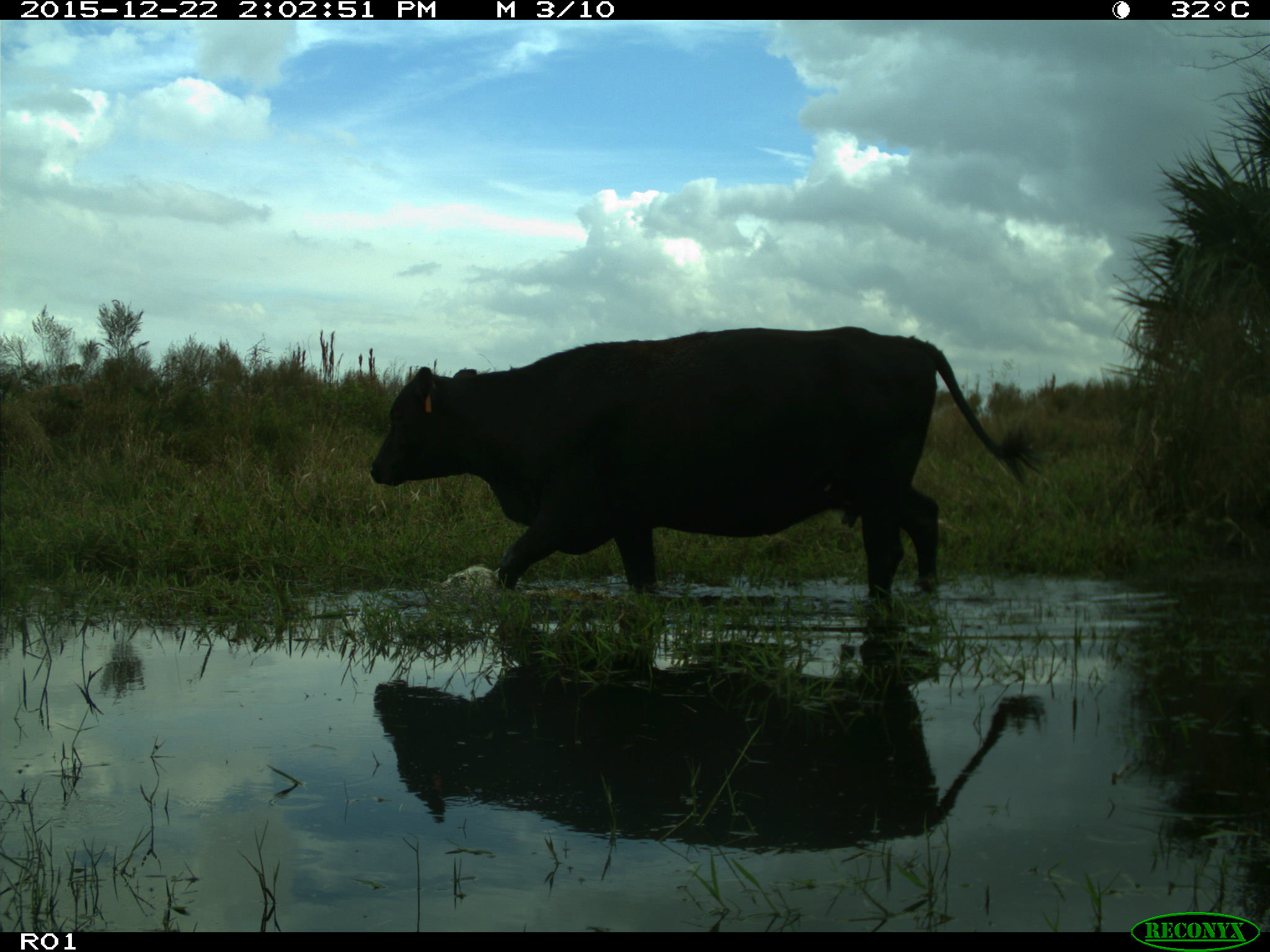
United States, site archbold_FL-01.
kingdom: Animalia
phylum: Chordata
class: Mammalia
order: Artiodactyla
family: Bovidae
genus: Bos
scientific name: Bos taurus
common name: domestic cow